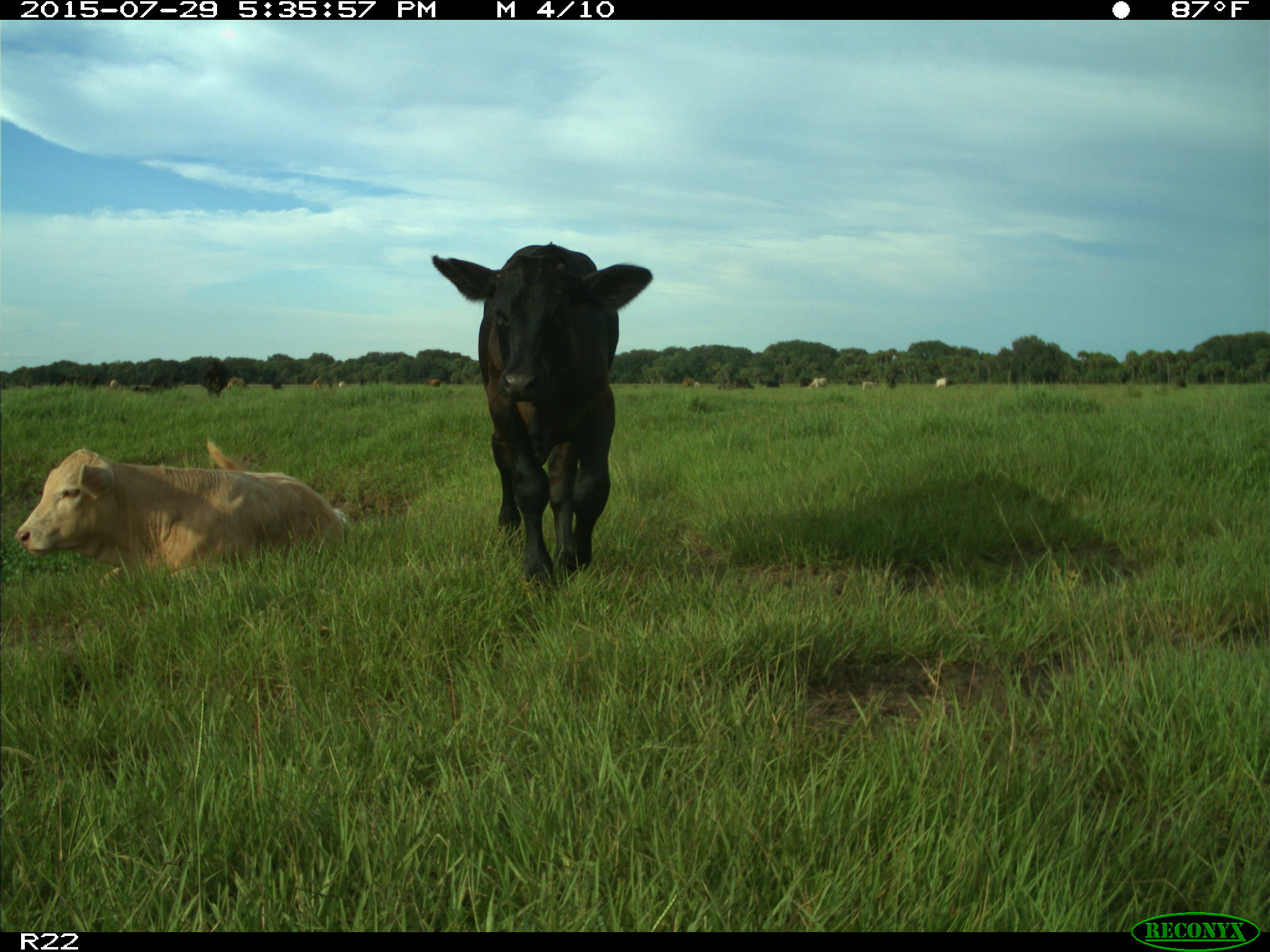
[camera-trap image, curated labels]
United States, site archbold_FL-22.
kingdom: Animalia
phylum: Chordata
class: Mammalia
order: Artiodactyla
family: Bovidae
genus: Bos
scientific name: Bos taurus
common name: domestic cow